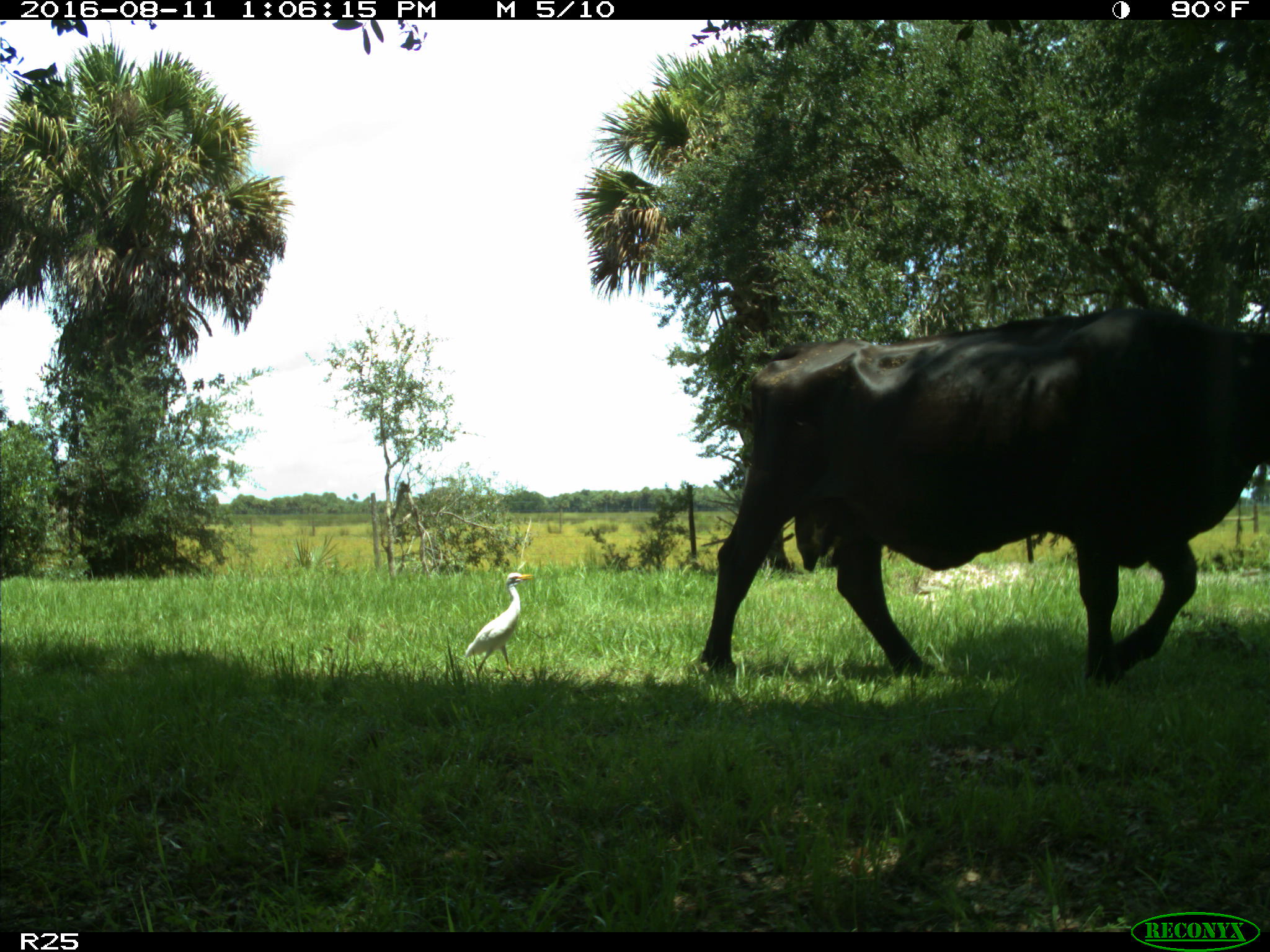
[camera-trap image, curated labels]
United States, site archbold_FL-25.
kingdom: Animalia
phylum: Chordata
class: Mammalia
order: Artiodactyla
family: Bovidae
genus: Bos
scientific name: Bos taurus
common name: domestic cow